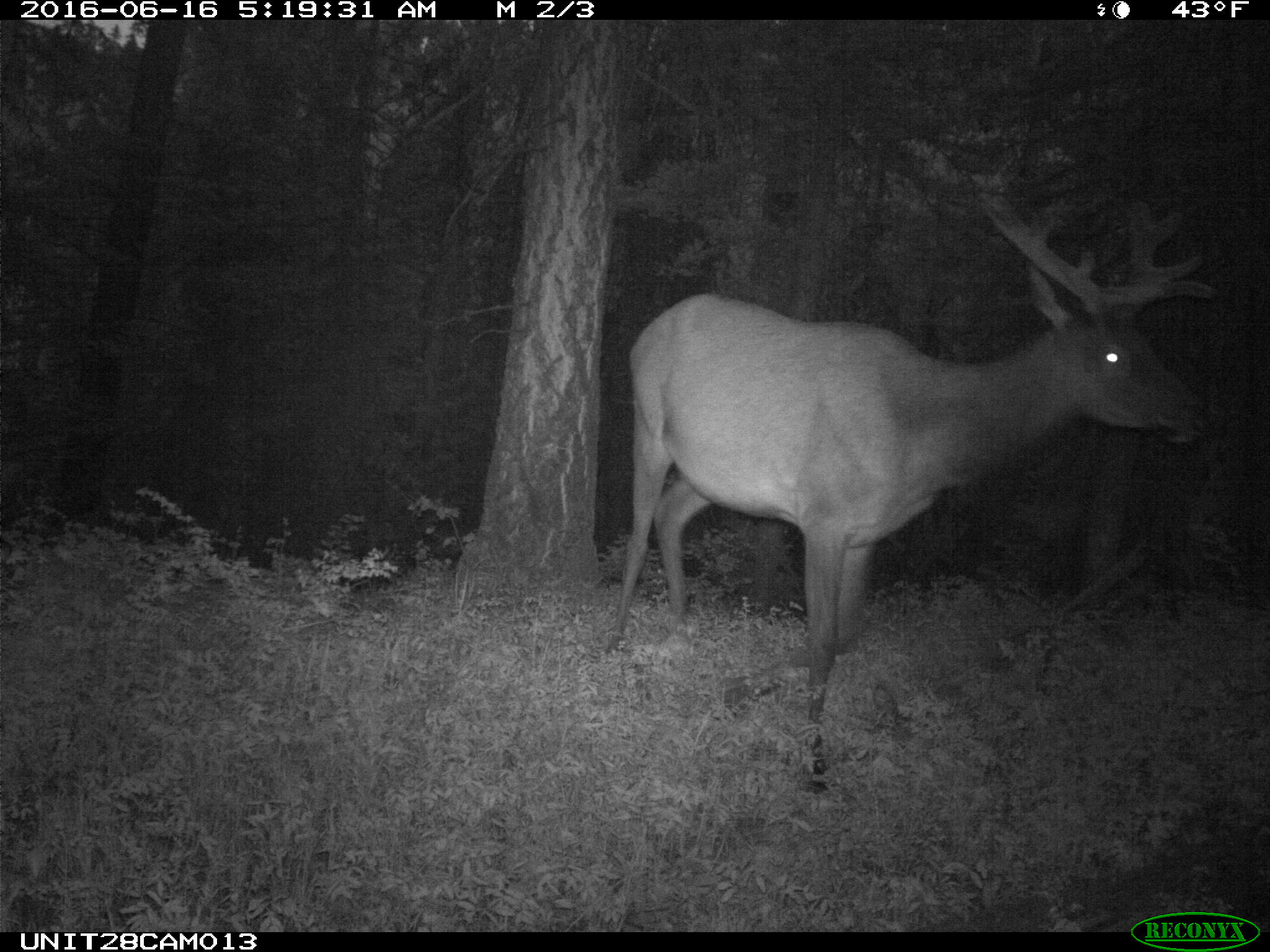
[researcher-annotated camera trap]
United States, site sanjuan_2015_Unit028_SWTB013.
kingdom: Animalia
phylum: Chordata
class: Mammalia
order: Artiodactyla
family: Cervidae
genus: Cervus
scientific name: Cervus elaphus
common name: red deer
Cervus elaphus (red deer).